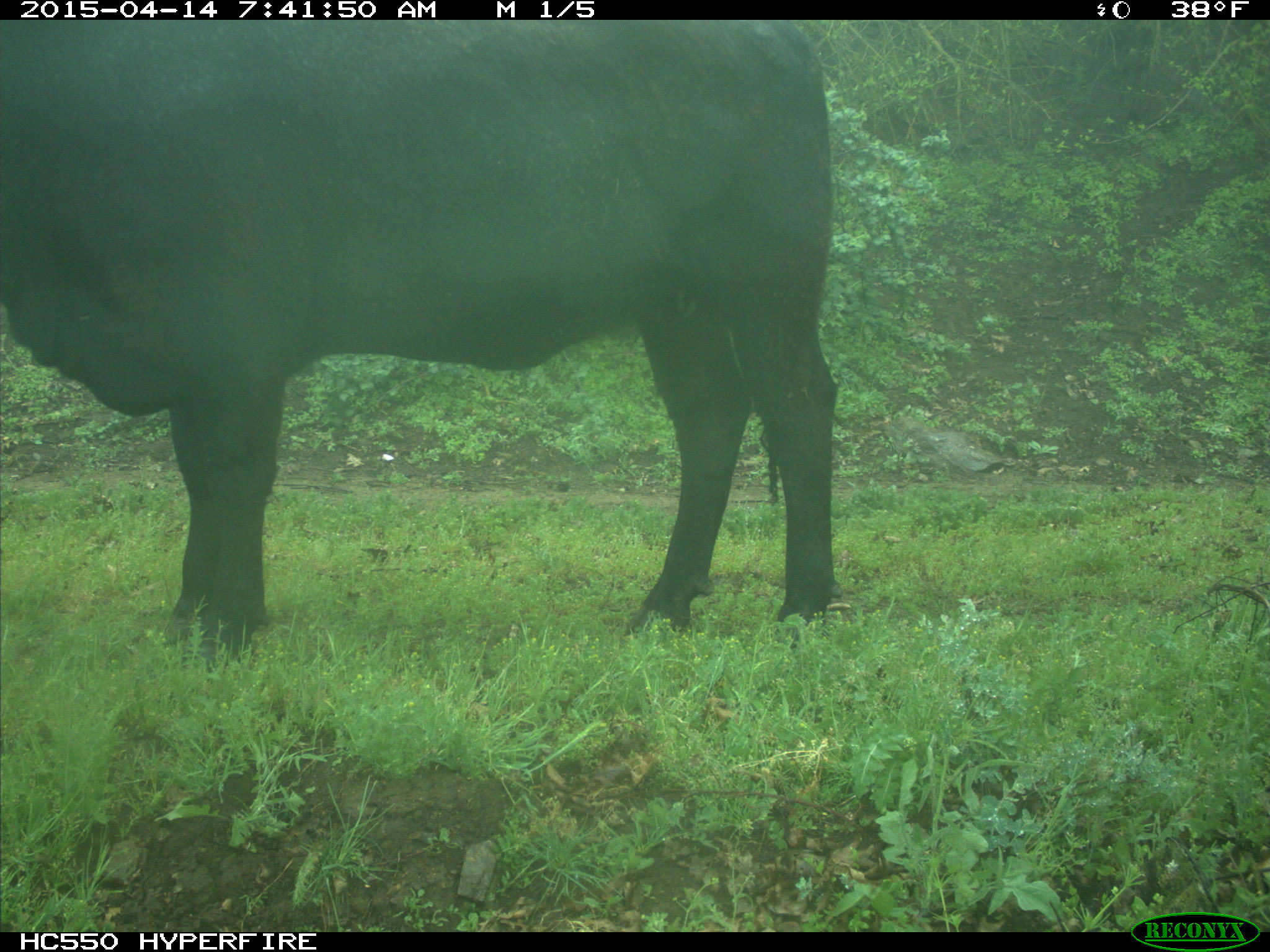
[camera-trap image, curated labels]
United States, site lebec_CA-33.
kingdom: Animalia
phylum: Chordata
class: Mammalia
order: Artiodactyla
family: Bovidae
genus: Bos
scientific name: Bos taurus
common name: domestic cow